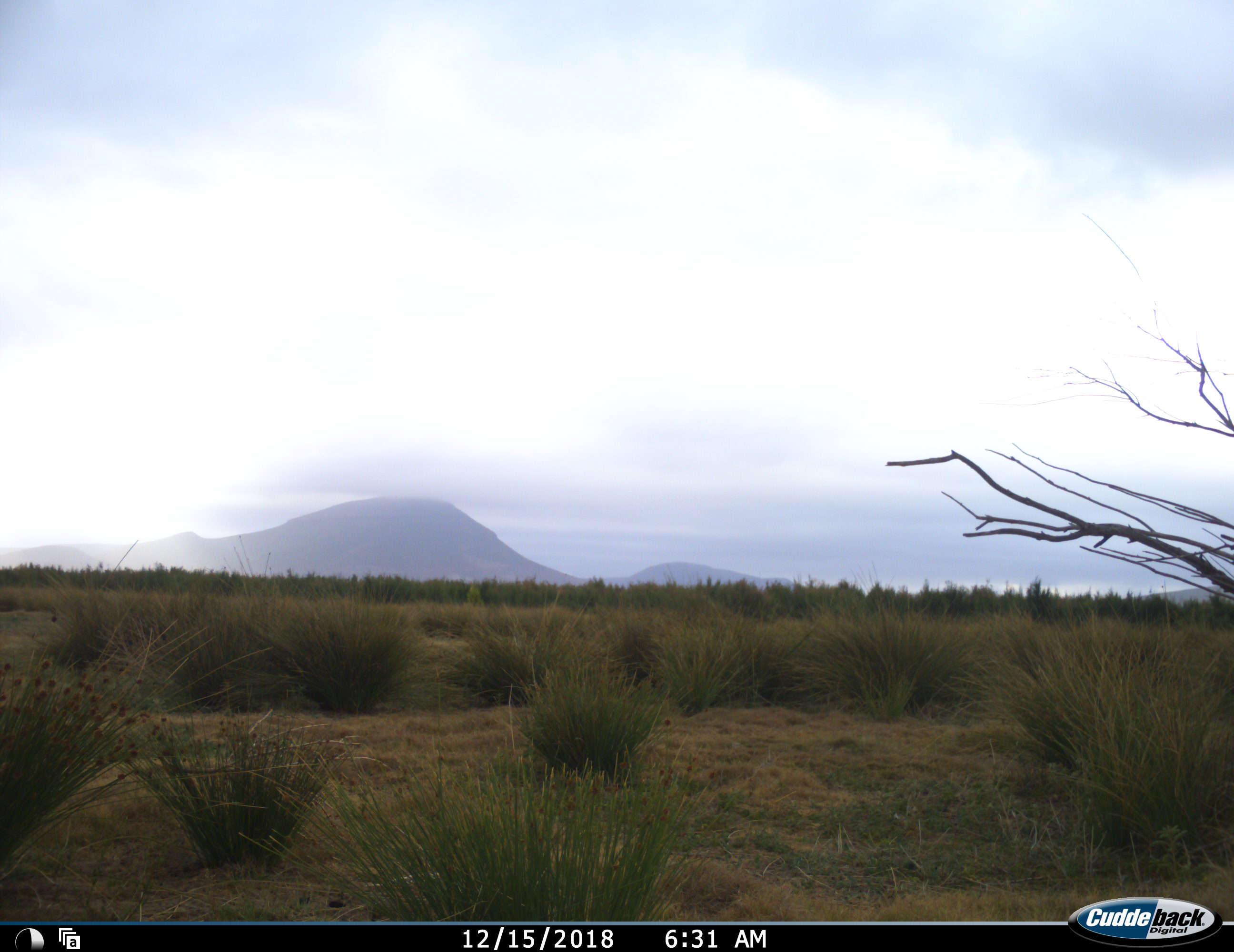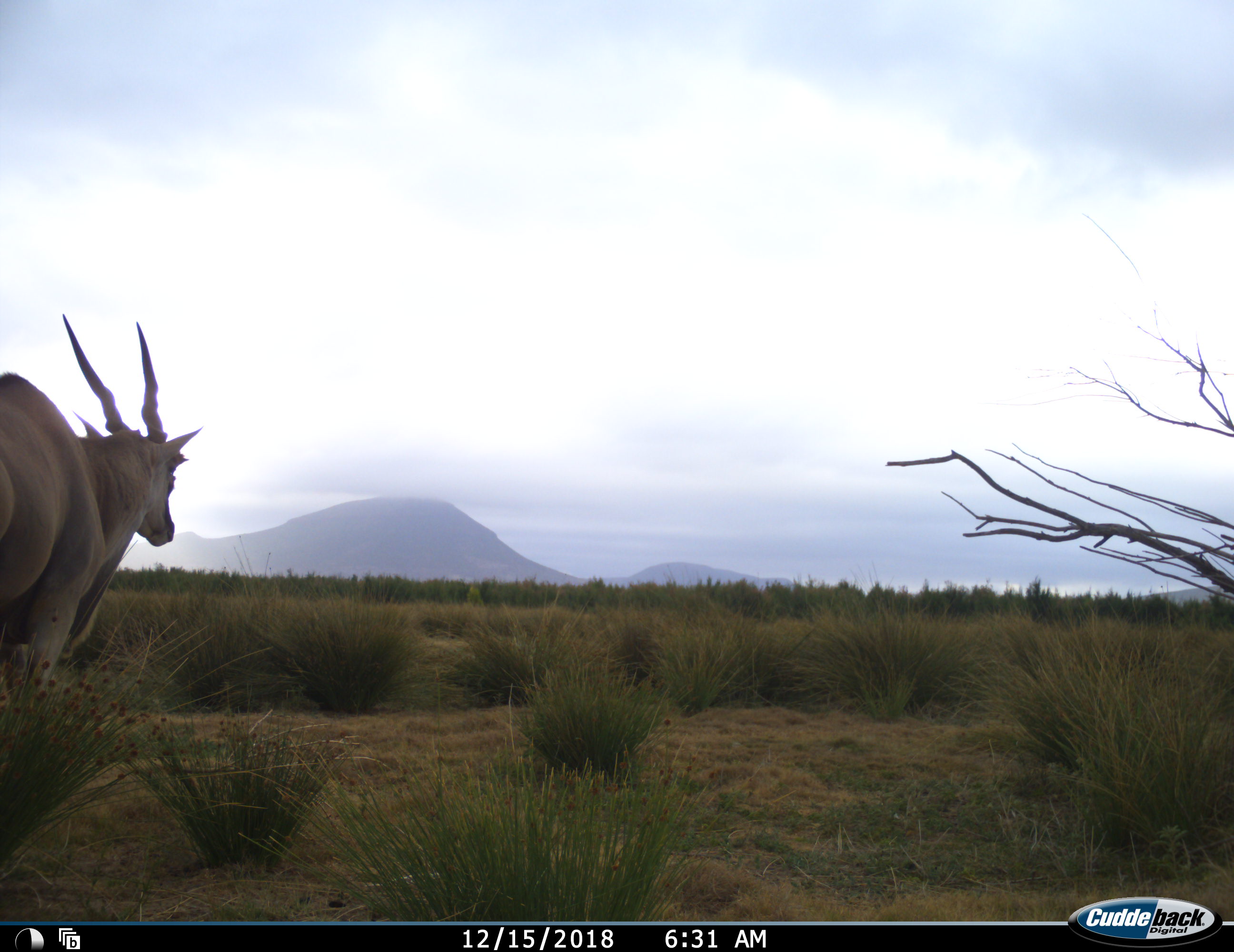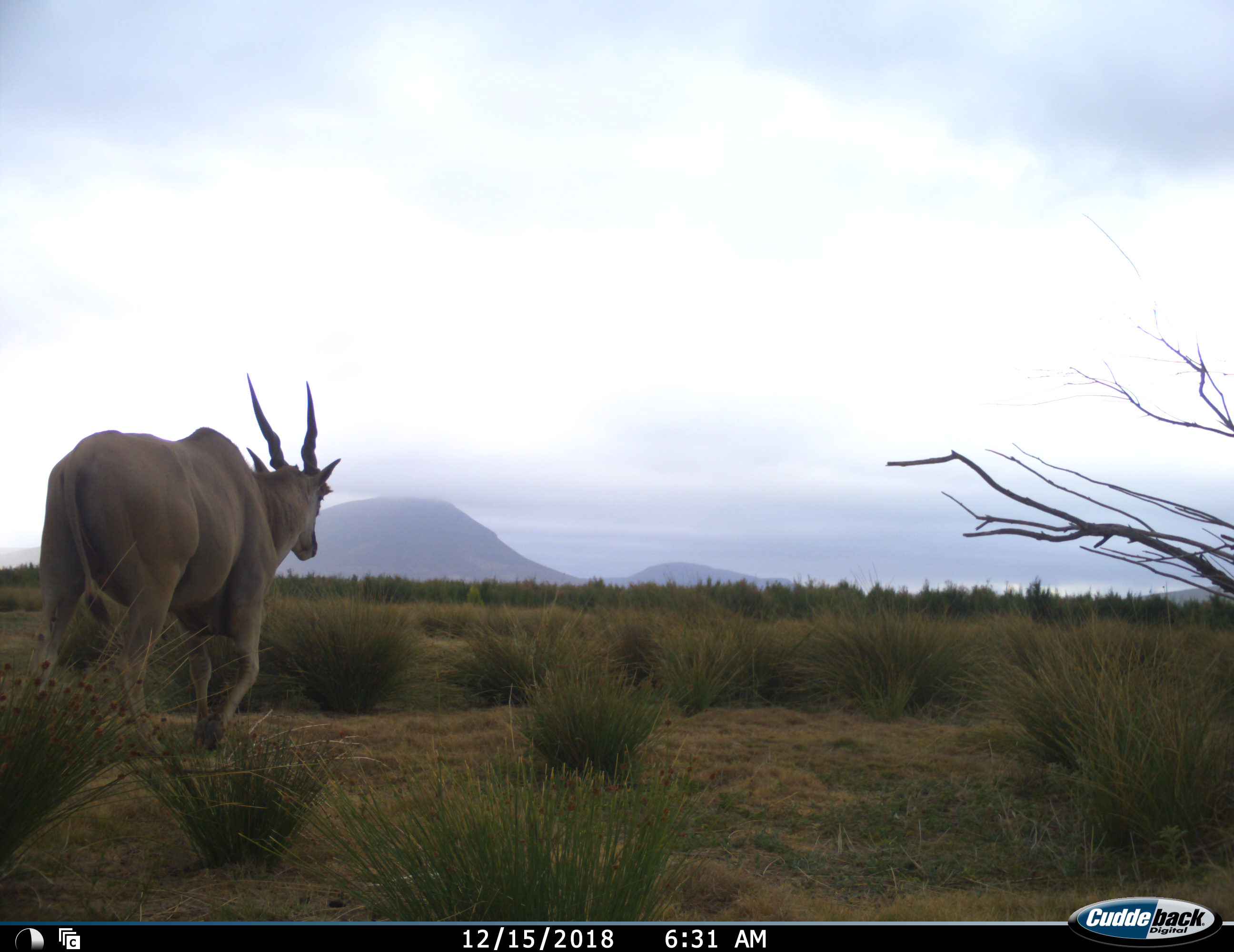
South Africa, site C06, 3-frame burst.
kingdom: Animalia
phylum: Chordata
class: Mammalia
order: Artiodactyla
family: Bovidae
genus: Tragelaphus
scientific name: Tragelaphus oryx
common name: eland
Eland (Tragelaphus oryx), count 1. Behavior (volunteer vote fractions): standing 0%, resting 0%, moving 100%, interacting 0%. Young present (vote fraction): 0%. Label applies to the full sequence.